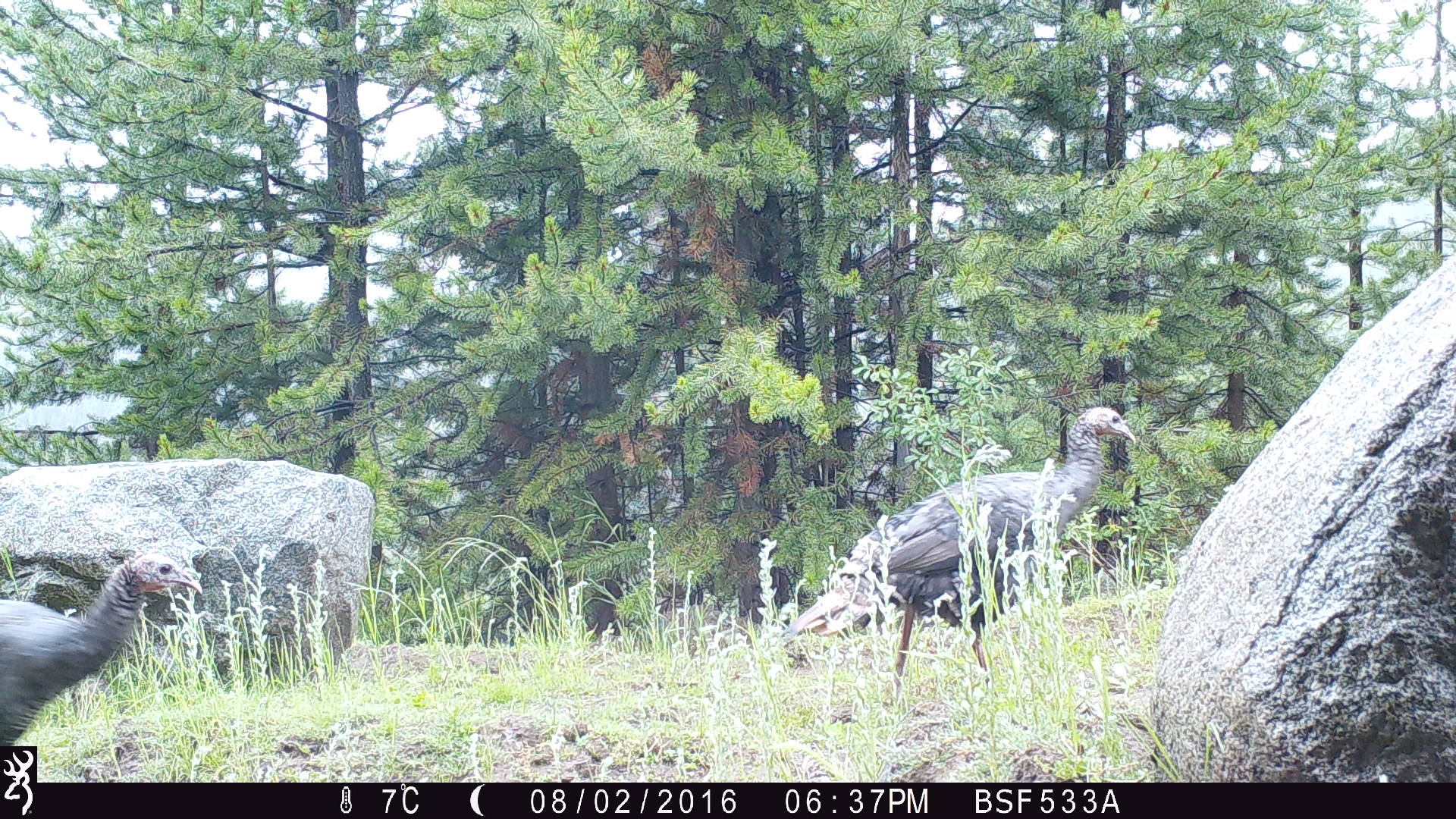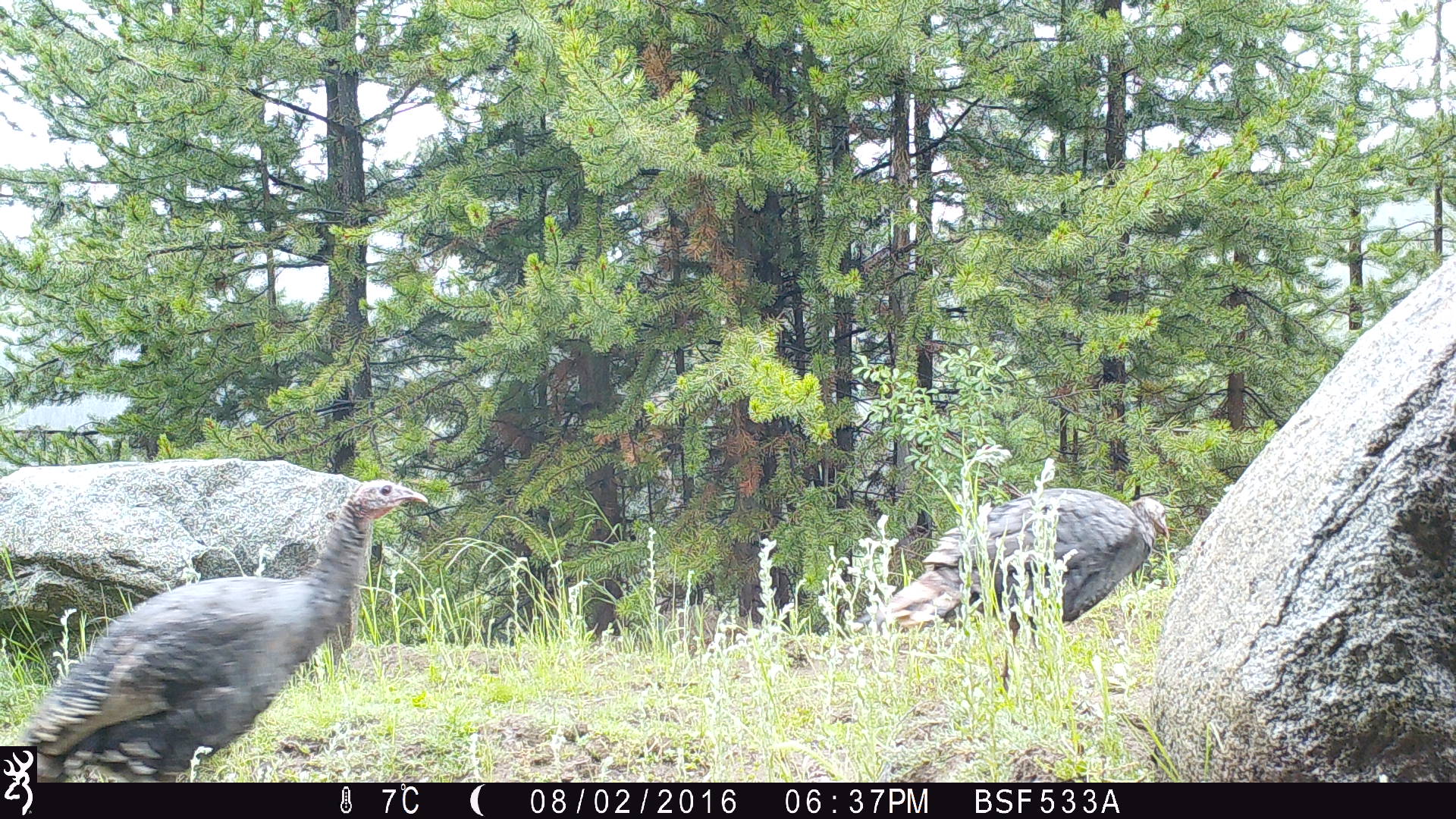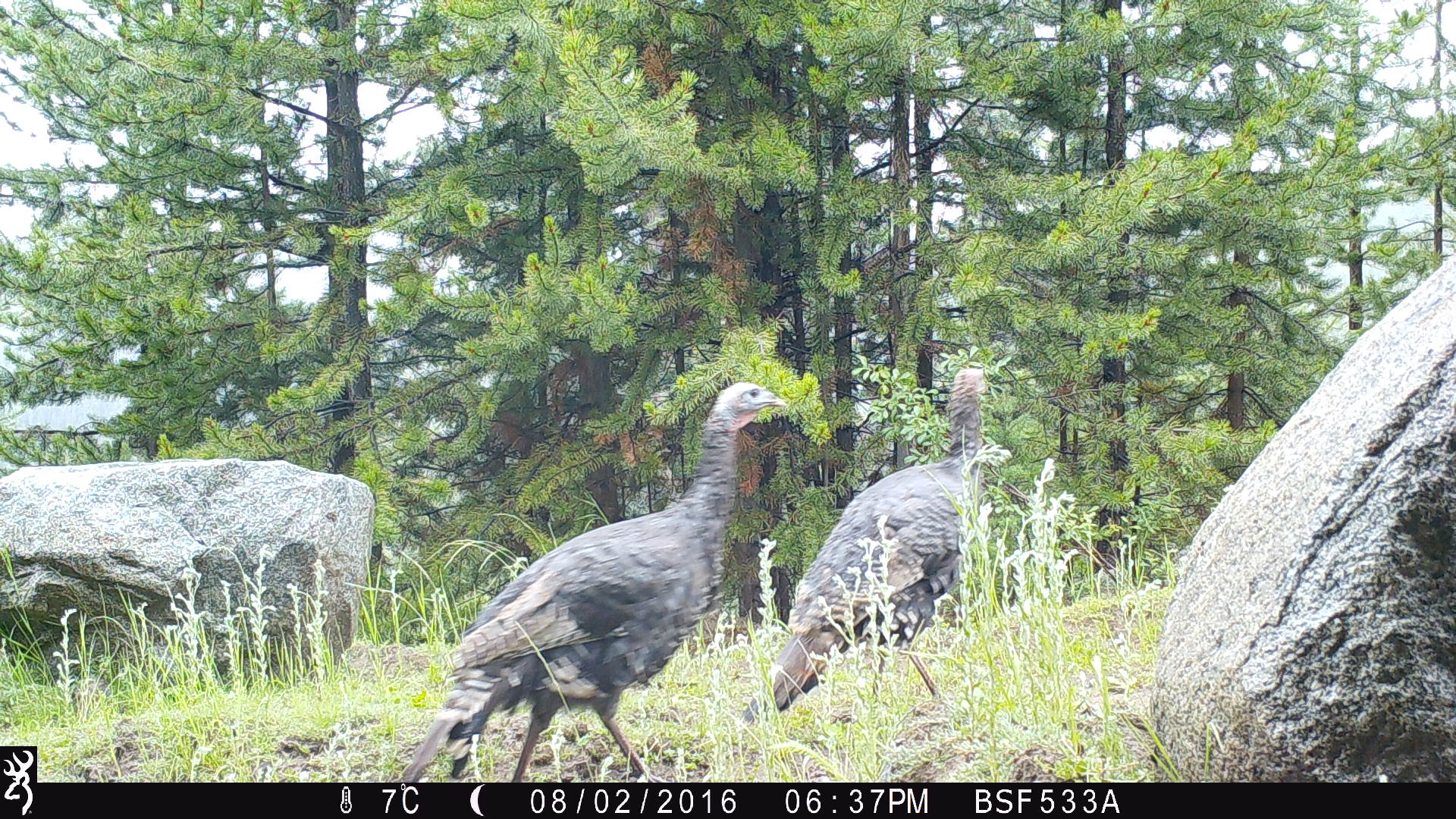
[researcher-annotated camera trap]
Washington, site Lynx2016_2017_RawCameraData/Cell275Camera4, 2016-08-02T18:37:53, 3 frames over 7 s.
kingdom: Animalia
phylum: Chordata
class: Aves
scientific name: Aves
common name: birds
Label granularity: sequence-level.